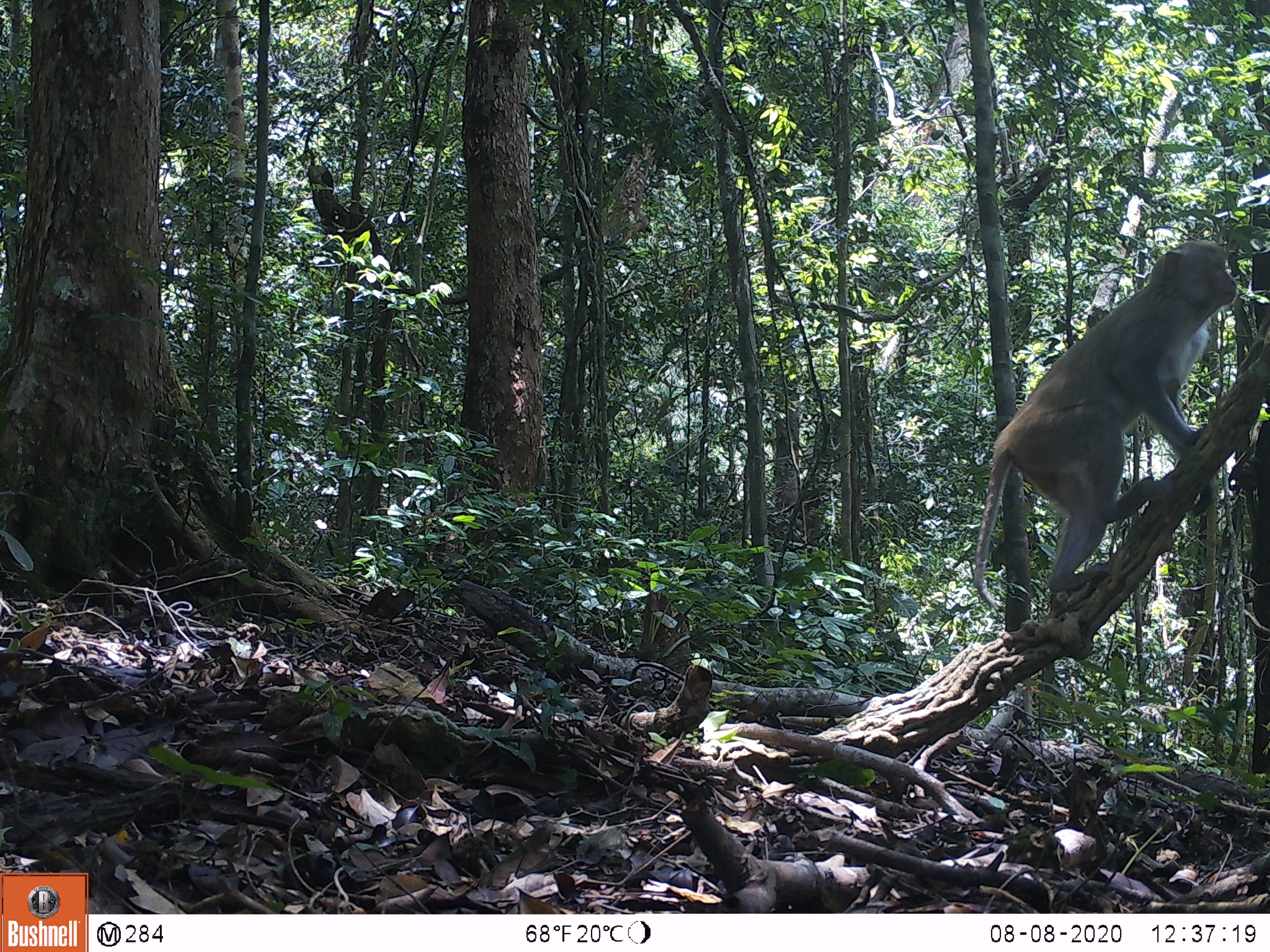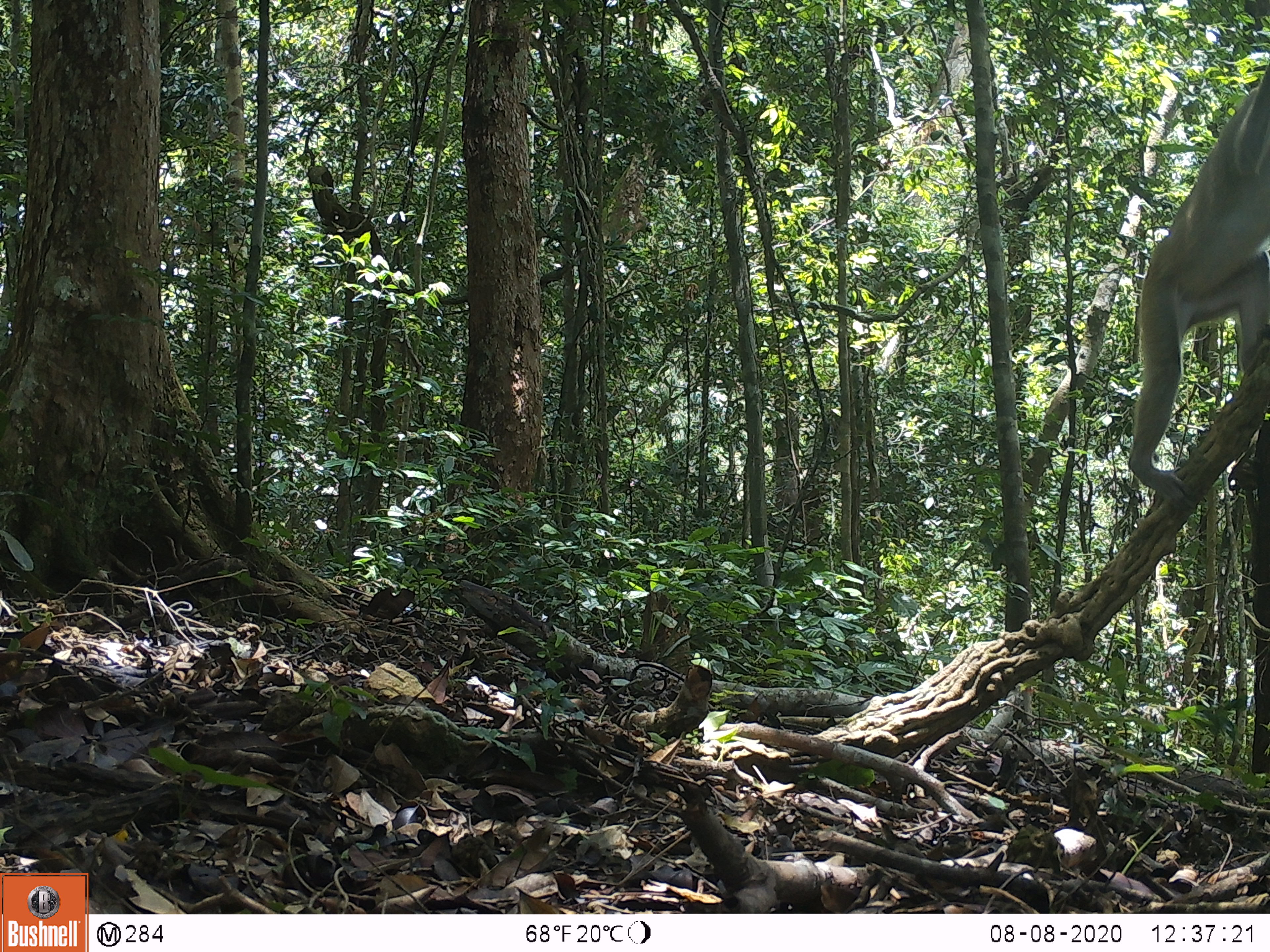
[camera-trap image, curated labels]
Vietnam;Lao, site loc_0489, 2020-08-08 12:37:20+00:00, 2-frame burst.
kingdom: Animalia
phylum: Chordata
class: Mammalia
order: Primates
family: Cercopithecidae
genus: Macaca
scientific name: Macaca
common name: macaques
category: assam or rhesus macaque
Assam or rhesus macaque (macaques) (Macaca). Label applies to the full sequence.